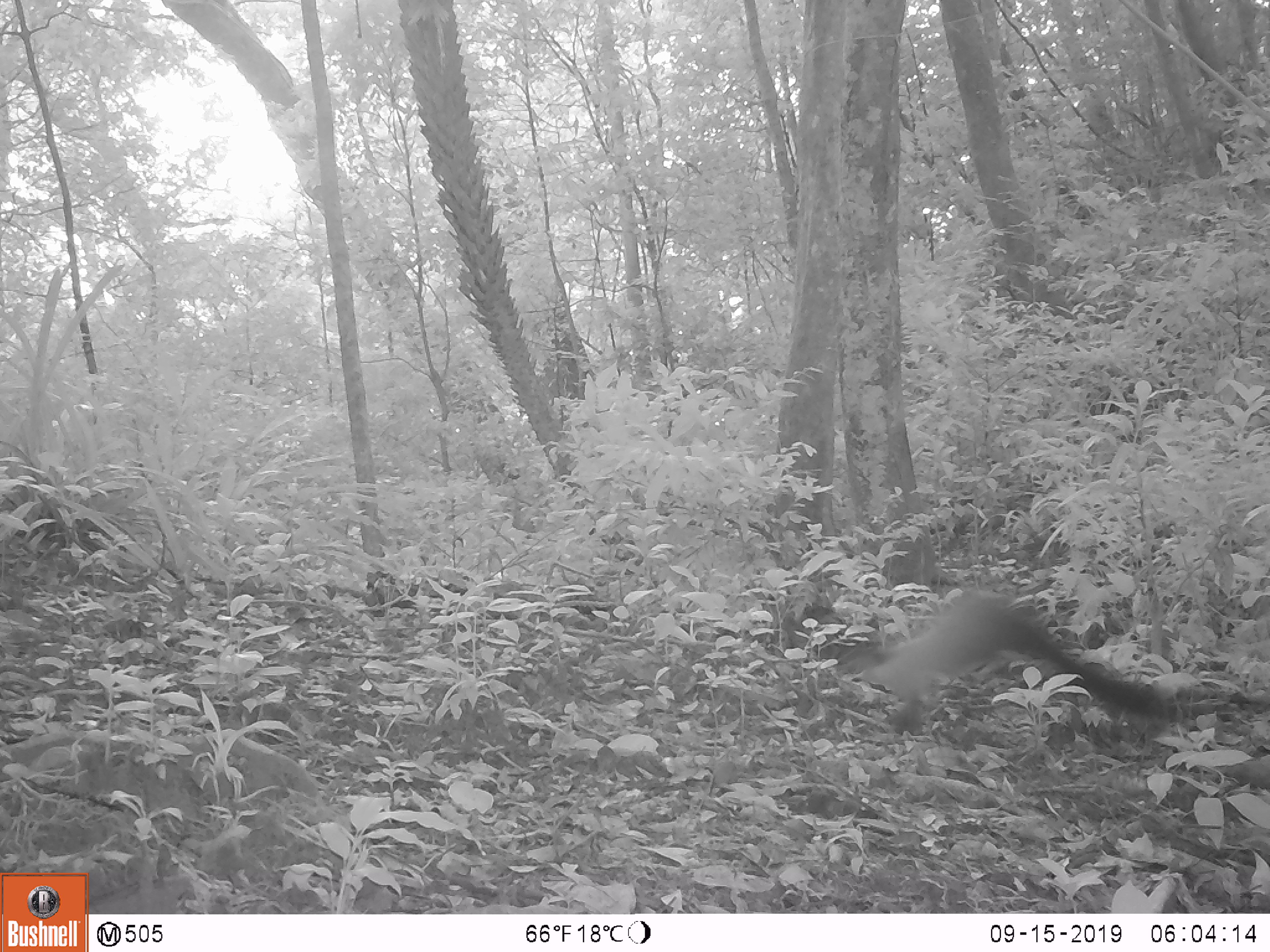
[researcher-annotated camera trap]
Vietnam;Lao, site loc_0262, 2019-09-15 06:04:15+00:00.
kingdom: Animalia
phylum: Chordata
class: Mammalia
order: Carnivora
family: Mustelidae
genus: Martes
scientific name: Martes flavigula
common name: yellow-throated marten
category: yellow throated marten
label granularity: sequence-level